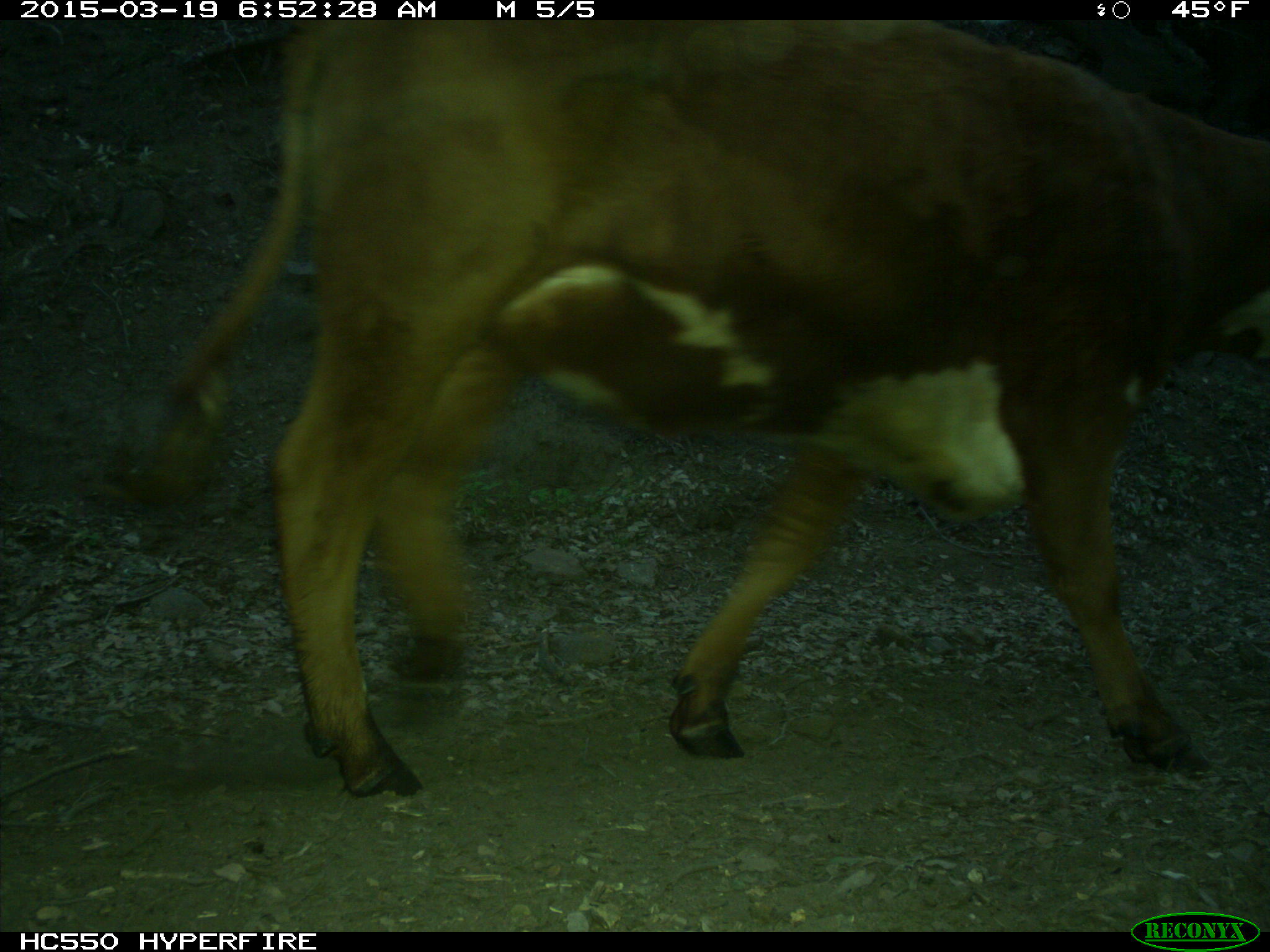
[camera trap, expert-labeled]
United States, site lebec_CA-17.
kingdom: Animalia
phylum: Chordata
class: Mammalia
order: Artiodactyla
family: Bovidae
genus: Bos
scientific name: Bos taurus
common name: domestic cow